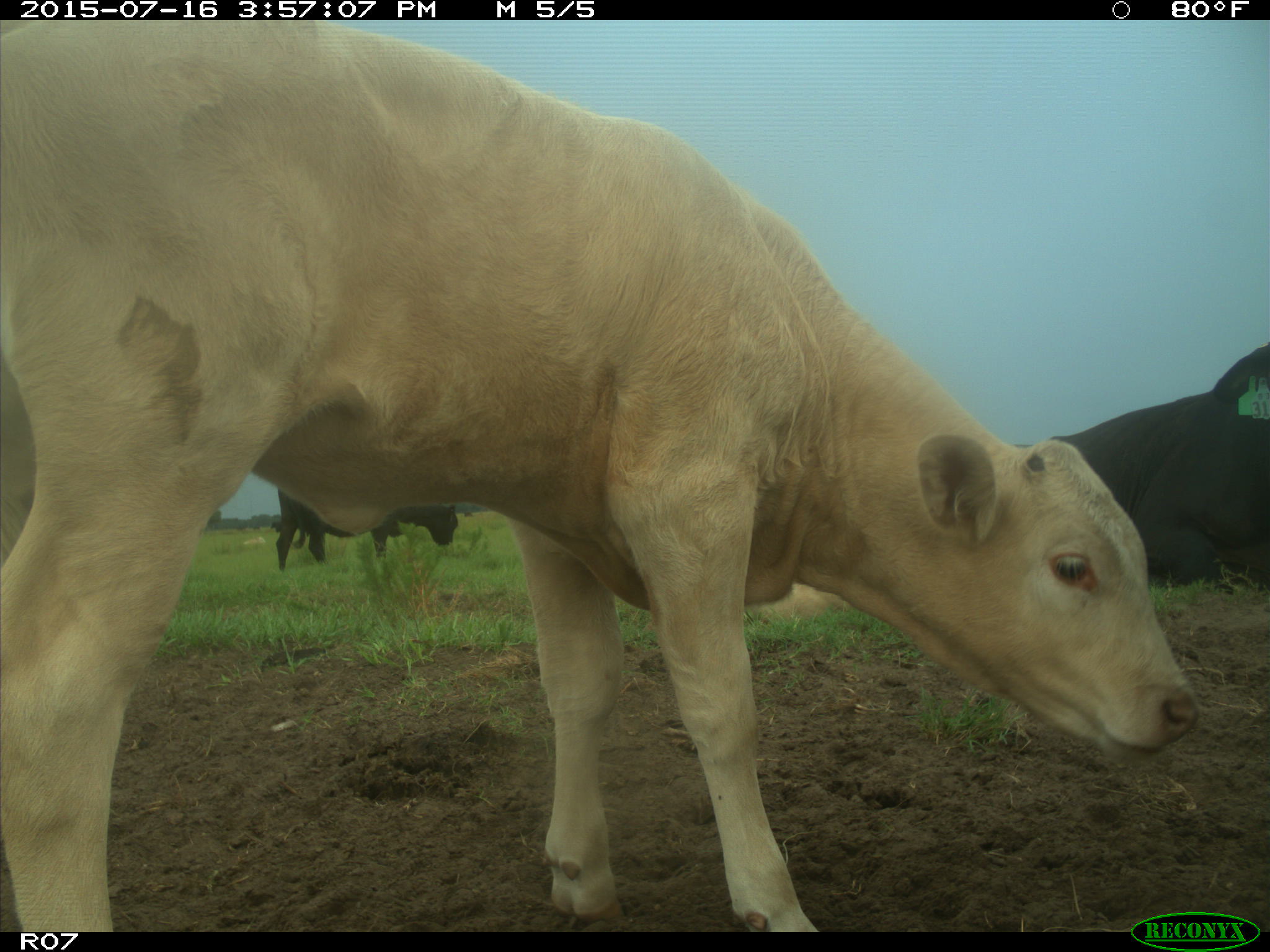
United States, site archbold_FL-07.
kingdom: Animalia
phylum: Chordata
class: Mammalia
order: Artiodactyla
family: Bovidae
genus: Bos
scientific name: Bos taurus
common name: domestic cow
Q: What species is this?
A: Bos taurus (domestic cow).